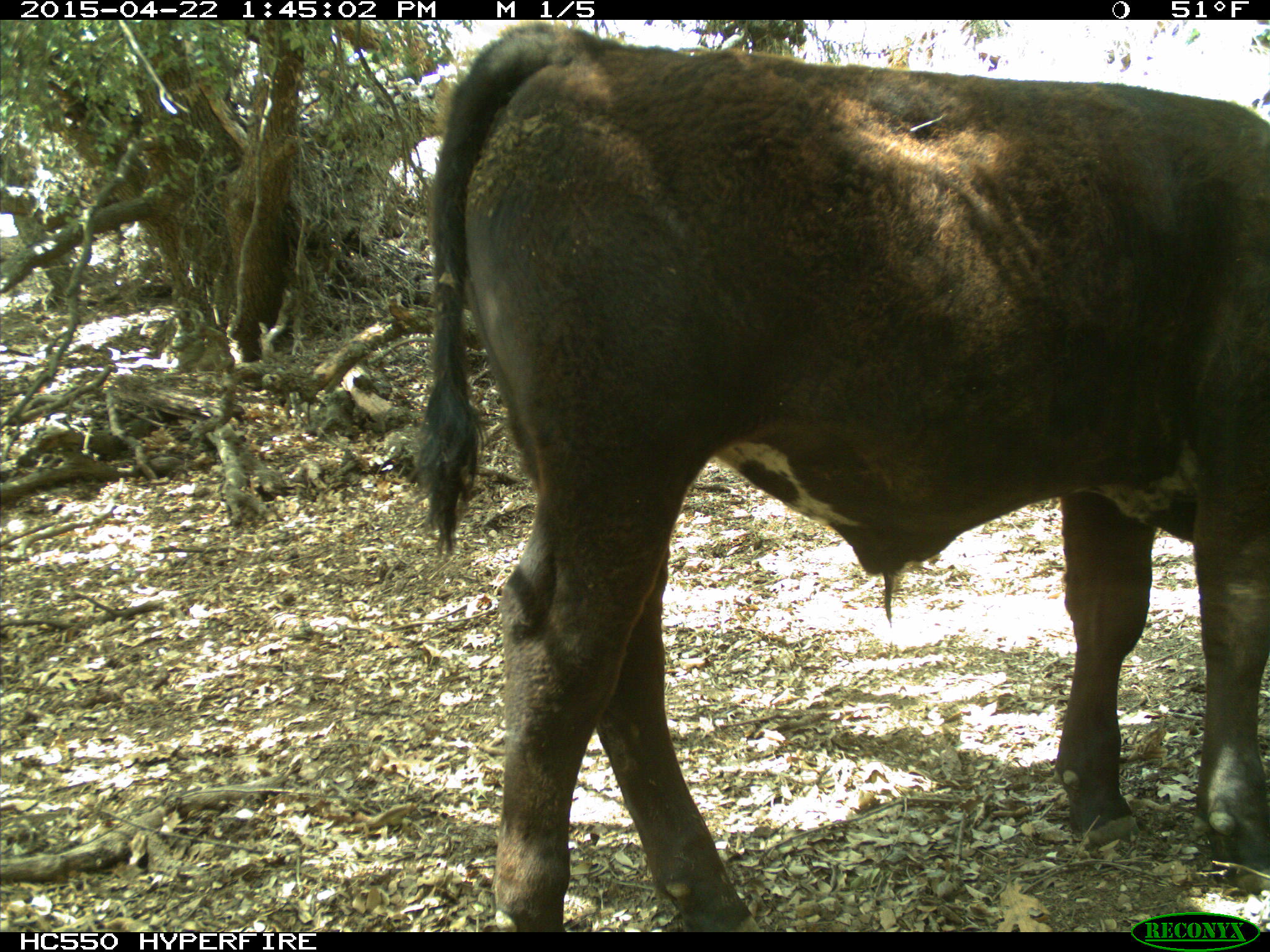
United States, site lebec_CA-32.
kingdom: Animalia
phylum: Chordata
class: Mammalia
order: Artiodactyla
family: Bovidae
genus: Bos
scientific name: Bos taurus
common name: domestic cow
Bos taurus (domestic cow).